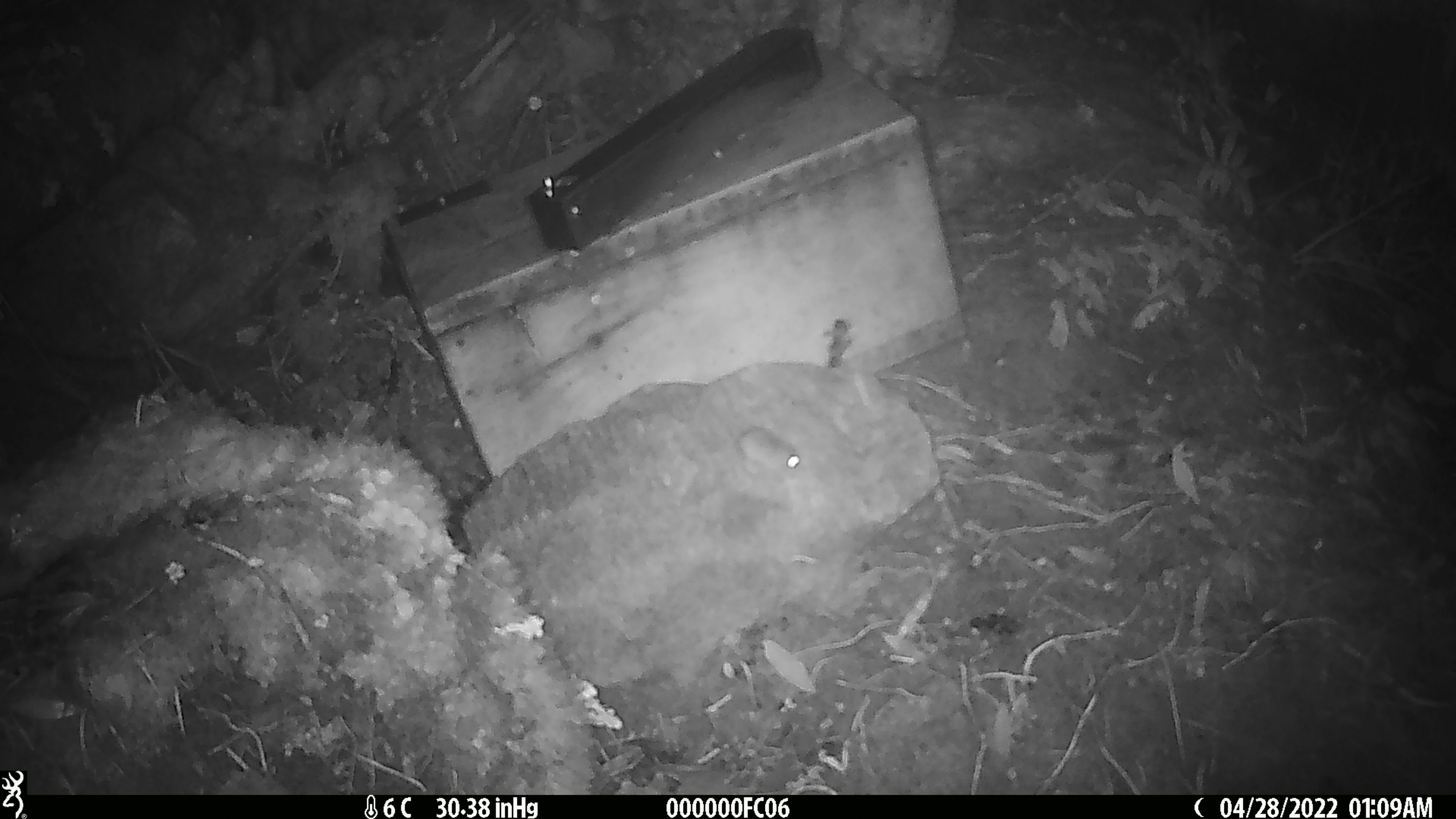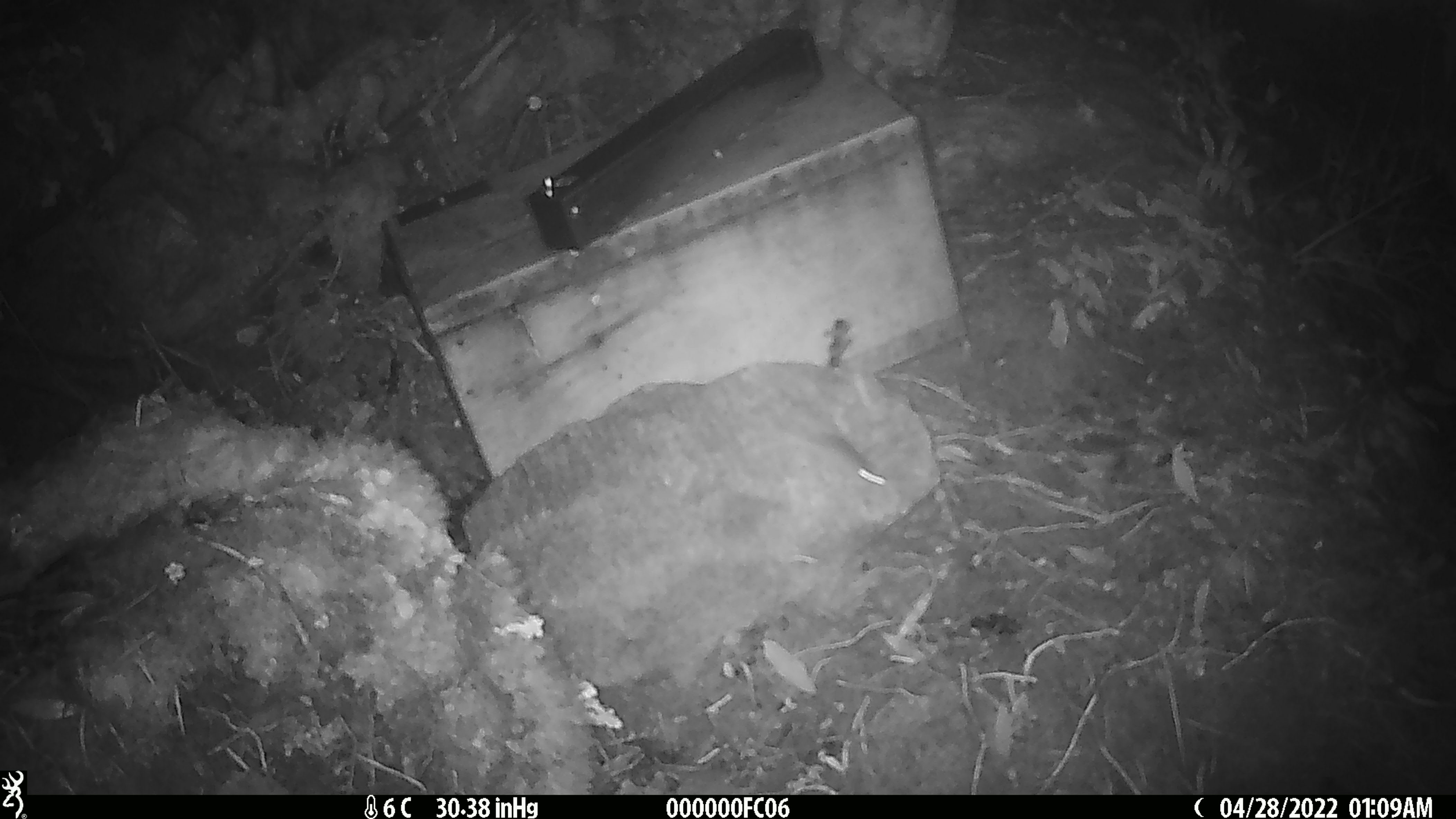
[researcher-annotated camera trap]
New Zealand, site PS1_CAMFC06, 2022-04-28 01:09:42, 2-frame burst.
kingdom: Animalia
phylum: Chordata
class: Mammalia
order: Rodentia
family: Muridae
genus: Mus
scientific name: Mus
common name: mouse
Mouse (Mus).